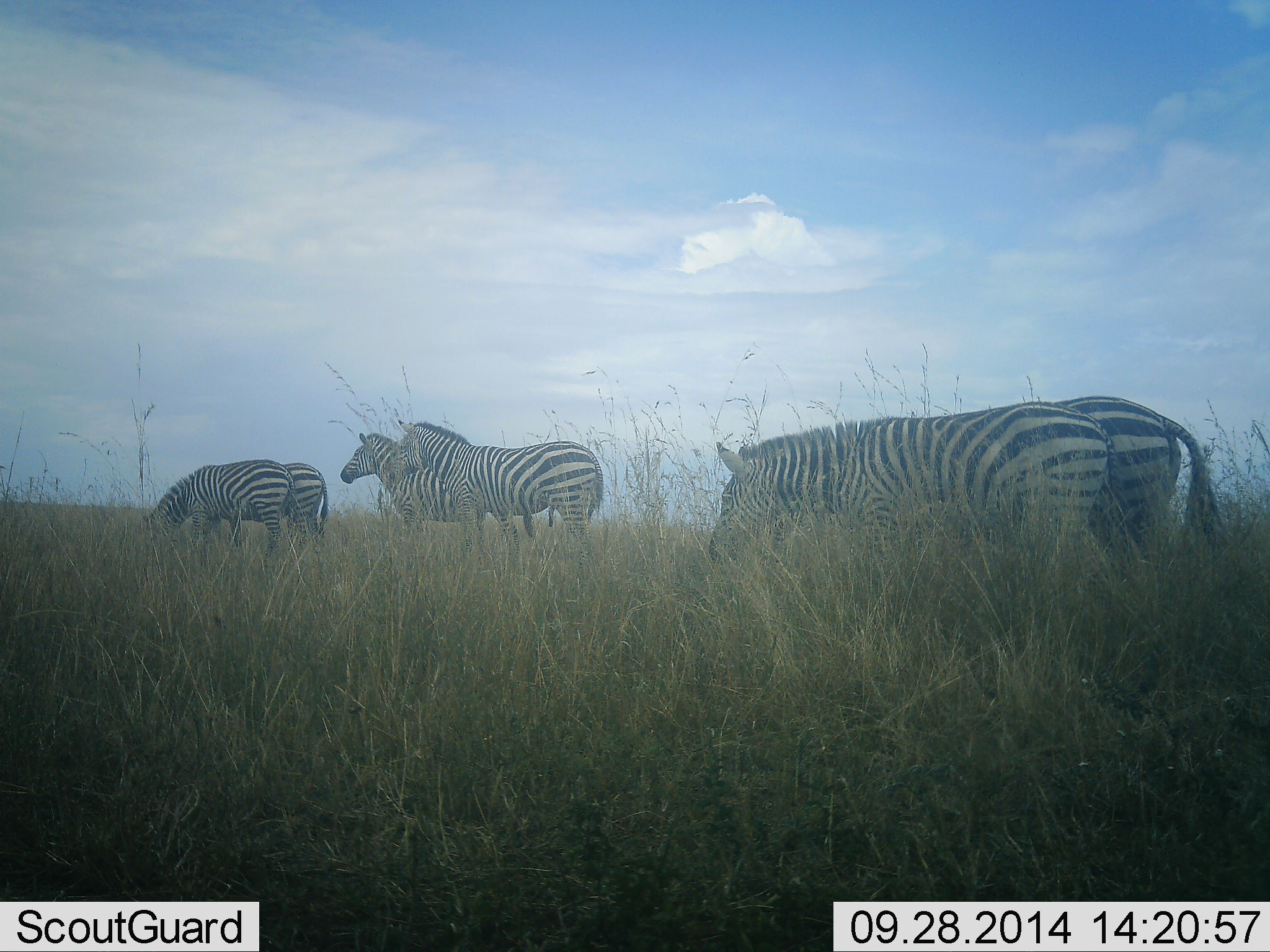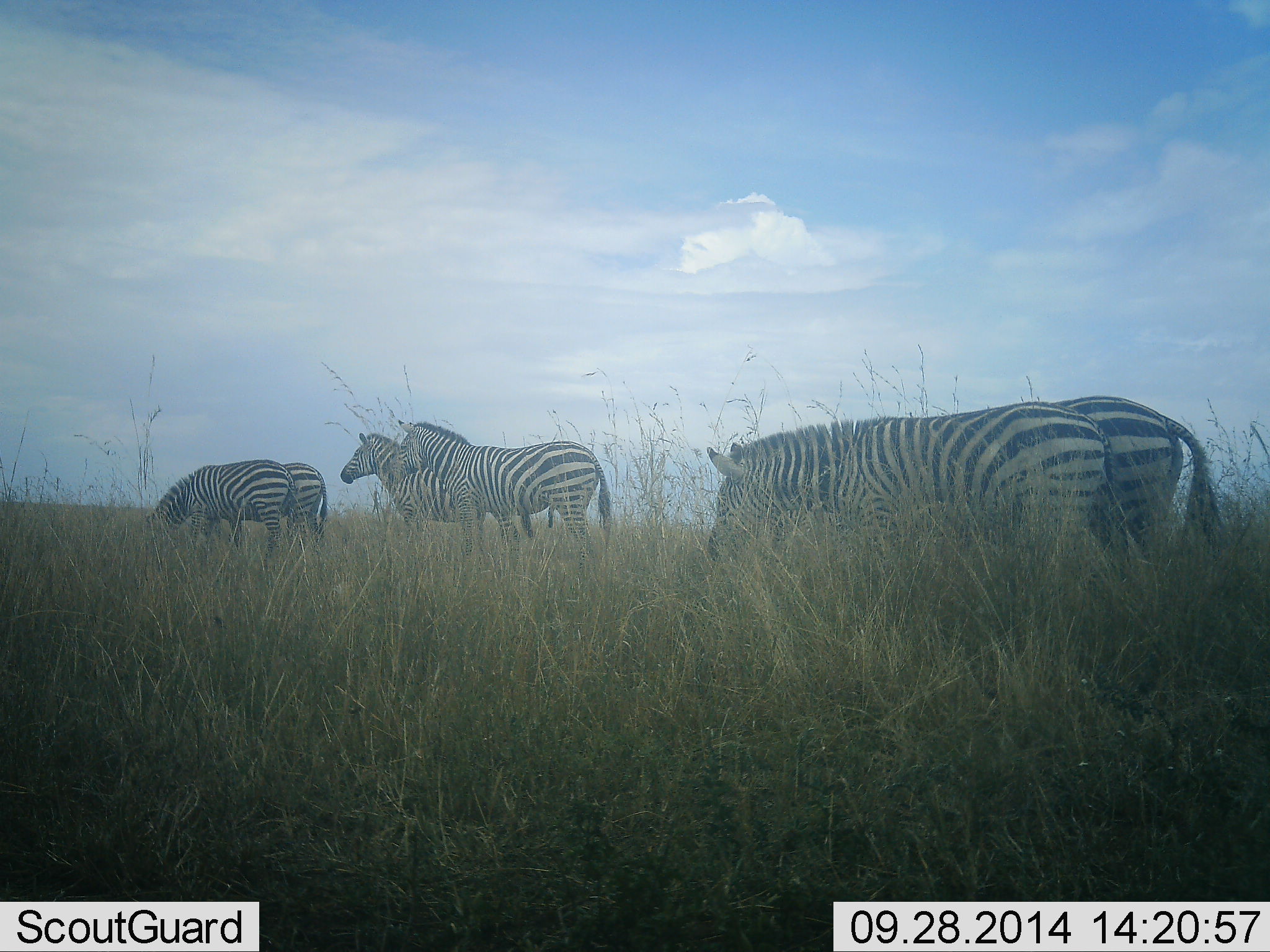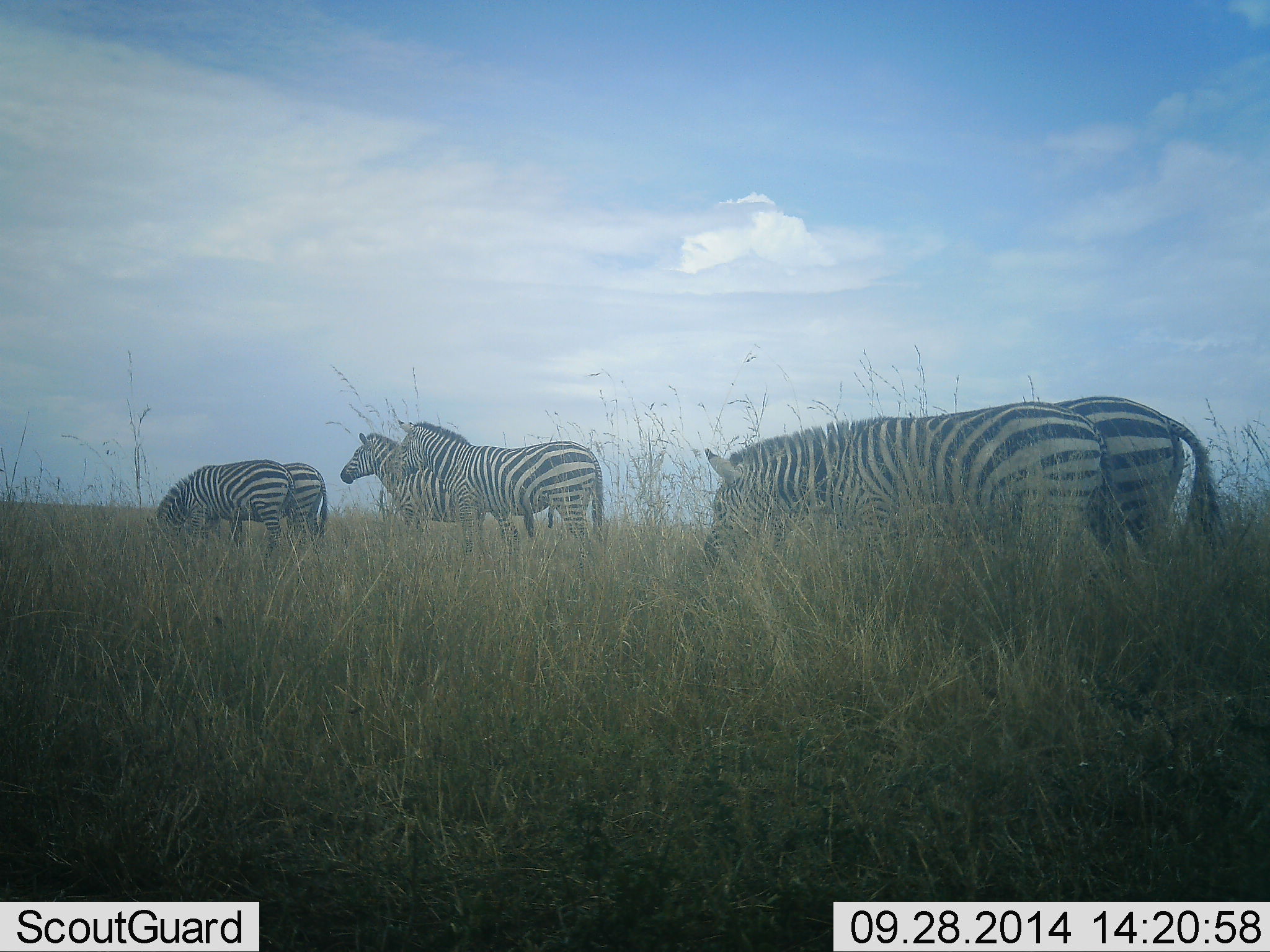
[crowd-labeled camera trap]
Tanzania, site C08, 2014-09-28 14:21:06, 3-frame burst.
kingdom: Animalia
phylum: Chordata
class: Mammalia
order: Perissodactyla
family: Equidae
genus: Equus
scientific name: Equus quagga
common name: plains zebra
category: zebra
Zebra (plains zebra) (Equus quagga), count 6. Behavior (volunteer vote fractions): standing 80%, resting 0%, moving 20%, interacting 0%. Young present (vote fraction): 0%. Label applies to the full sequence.